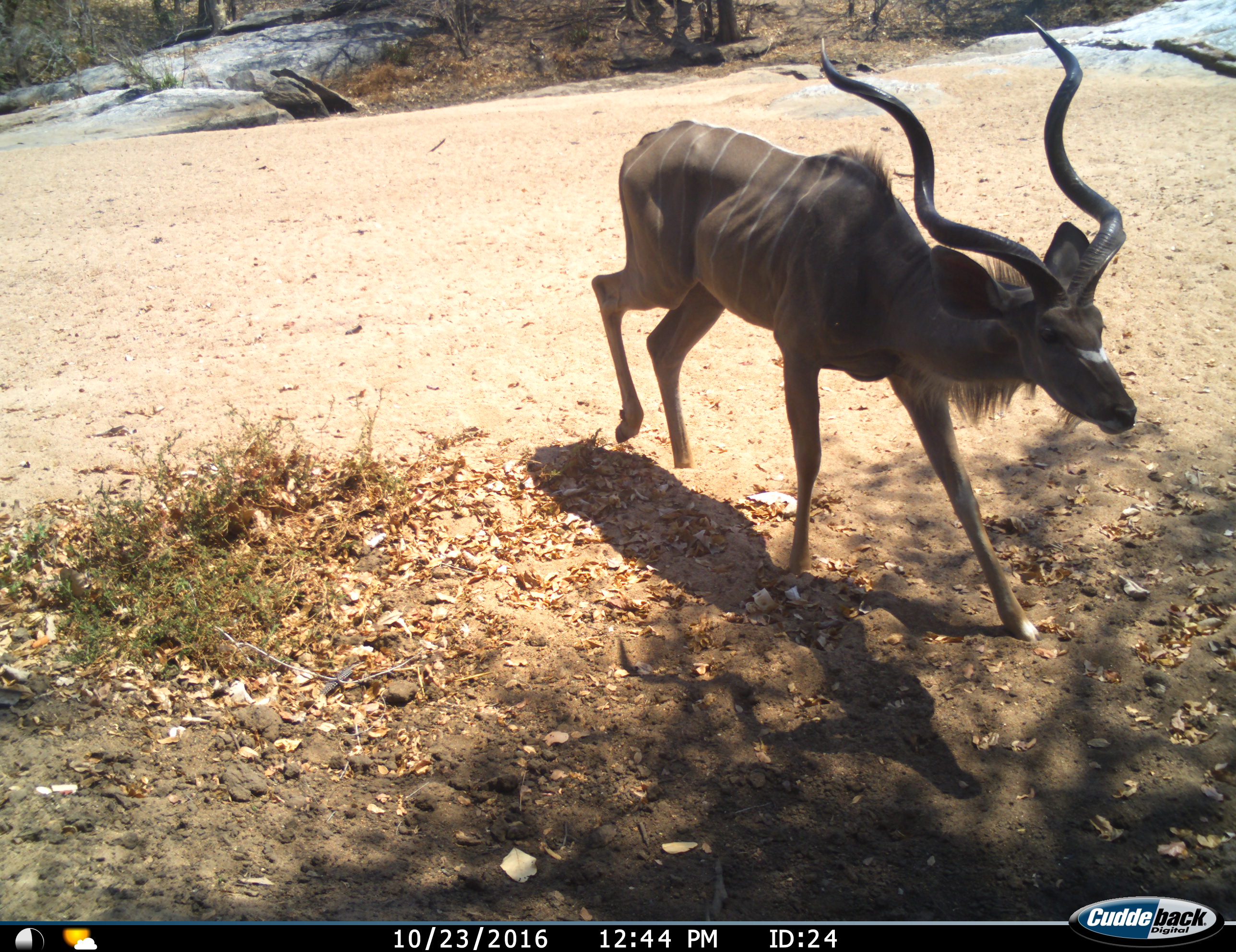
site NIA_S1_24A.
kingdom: Animalia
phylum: Chordata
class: Mammalia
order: Artiodactyla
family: Bovidae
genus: Tragelaphus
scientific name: Tragelaphus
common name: kudu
Kudu (Tragelaphus), count 1. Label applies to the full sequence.